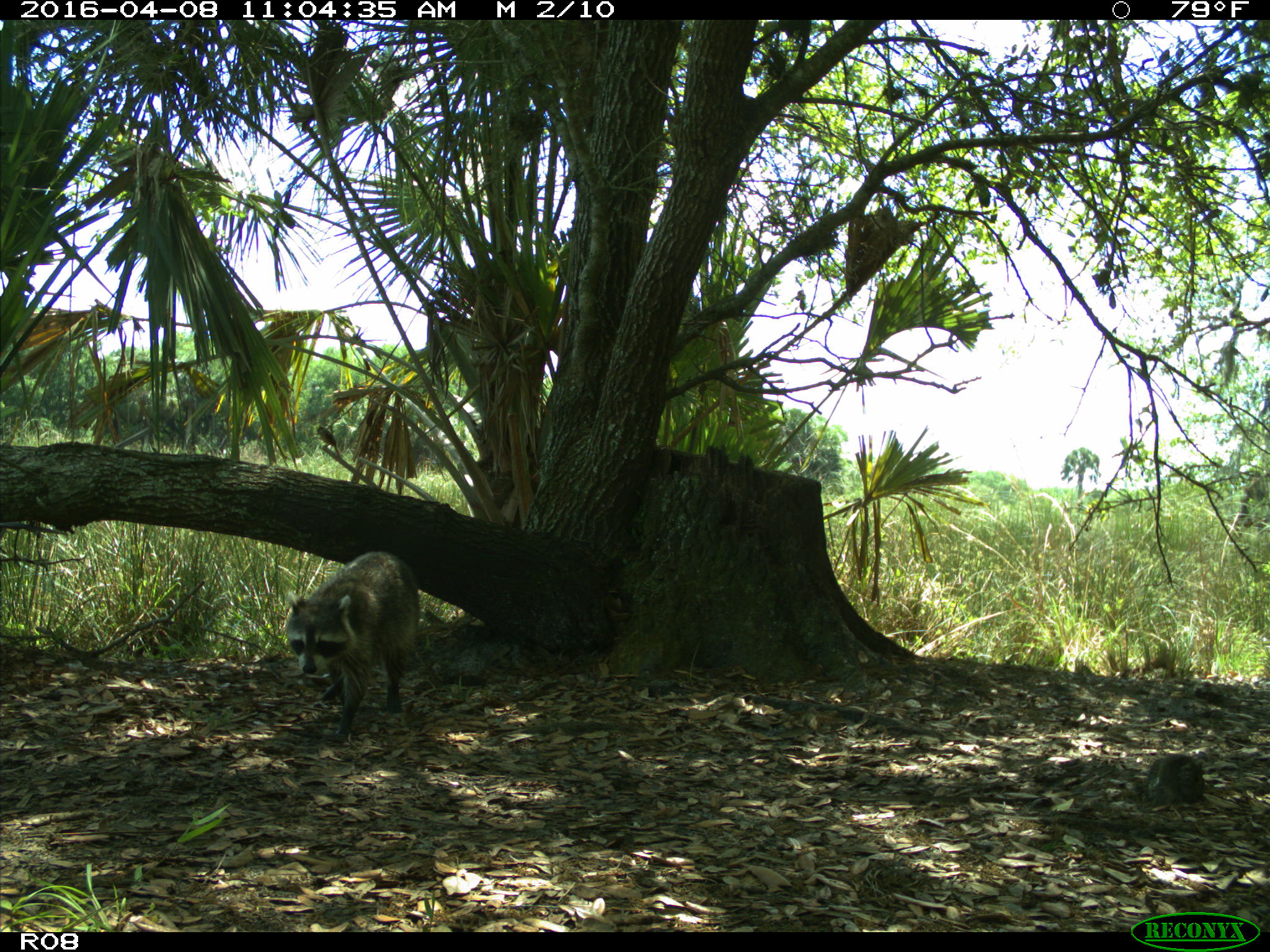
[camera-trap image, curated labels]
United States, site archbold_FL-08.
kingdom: Animalia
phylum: Chordata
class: Mammalia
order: Carnivora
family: Procyonidae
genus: Procyon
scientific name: Procyon lotor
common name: common raccoon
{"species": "Procyon lotor (common raccoon)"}